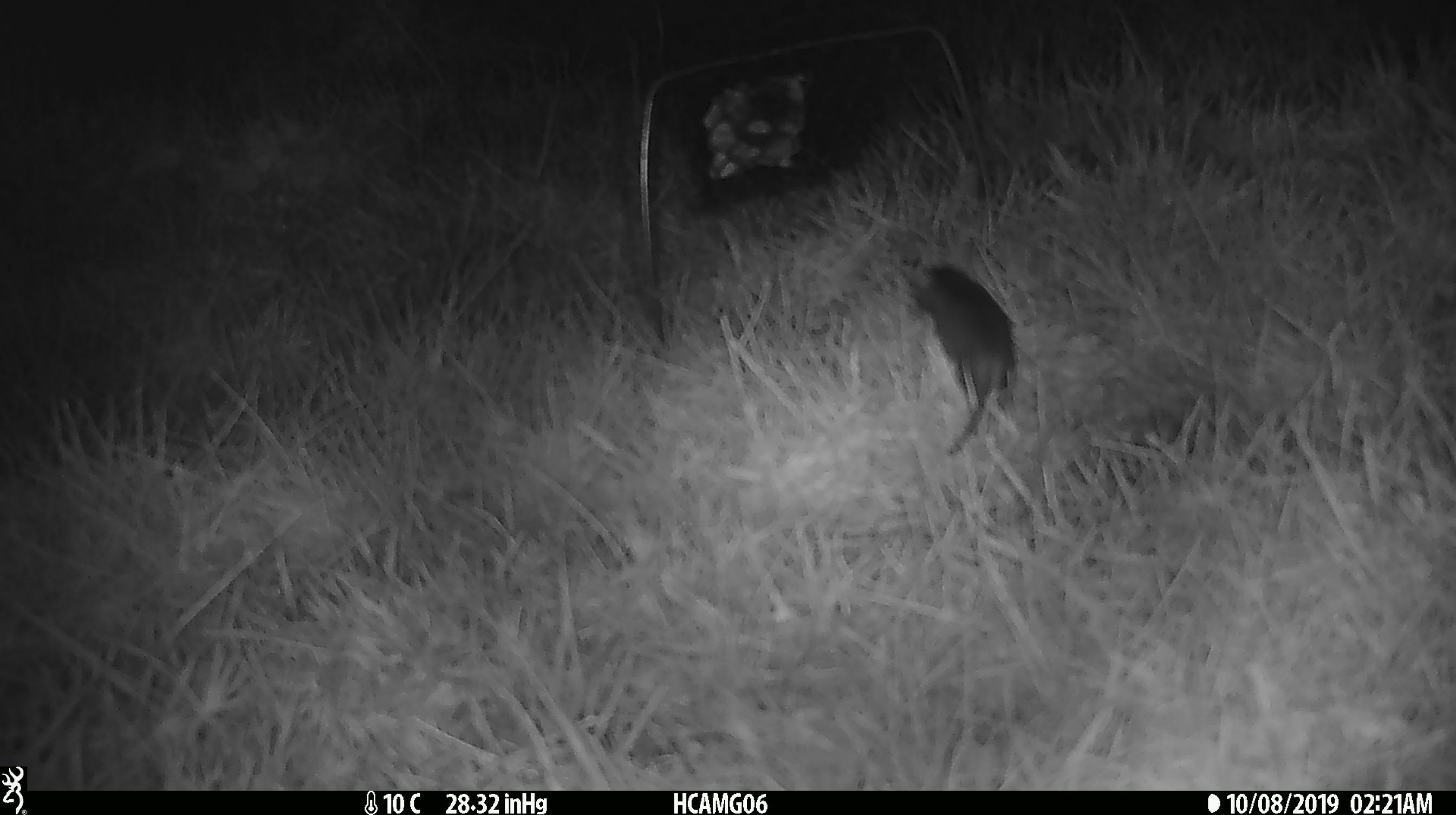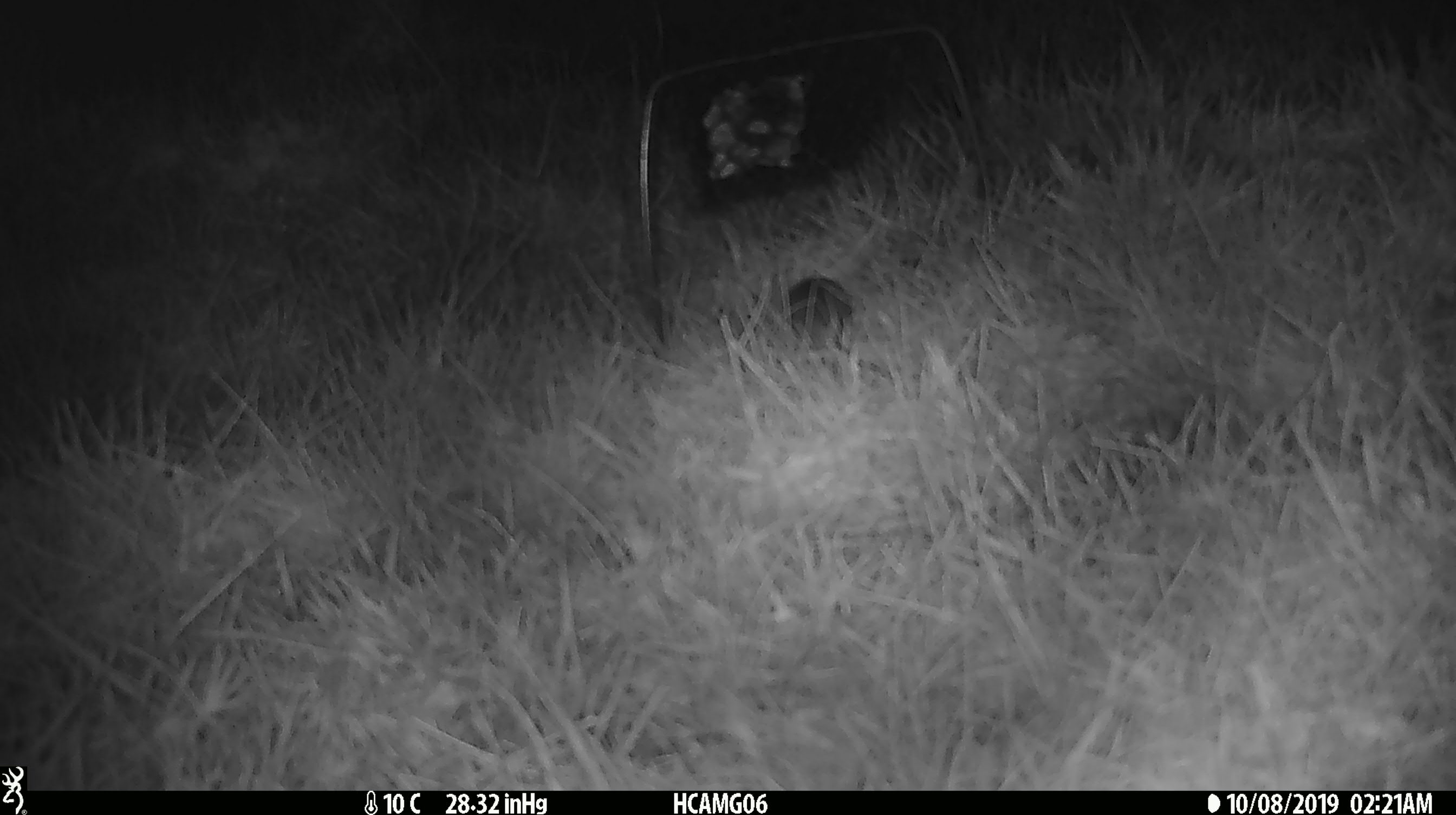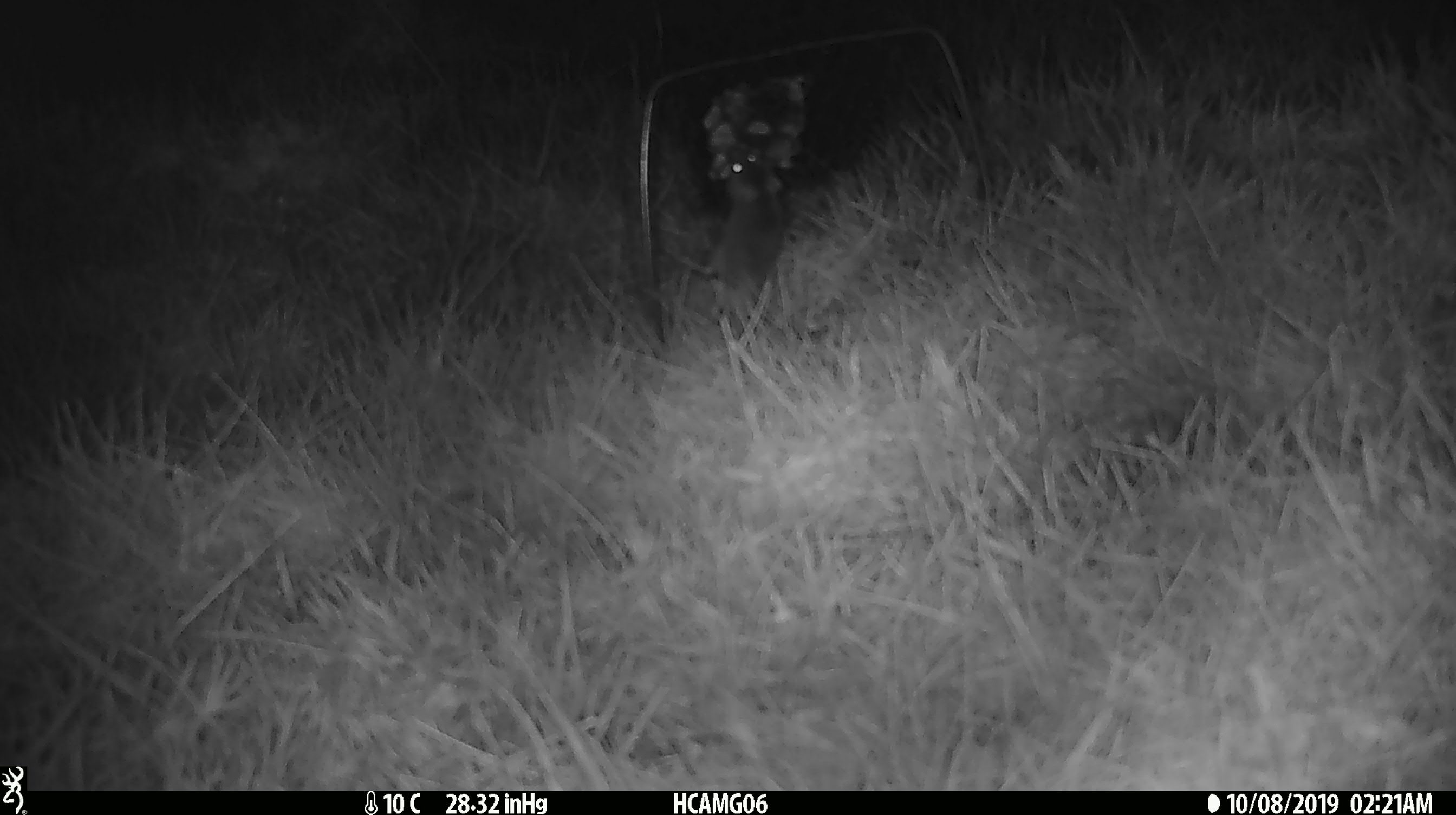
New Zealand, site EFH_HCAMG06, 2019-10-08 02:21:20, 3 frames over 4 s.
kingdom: Animalia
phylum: Chordata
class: Mammalia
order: Rodentia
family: Muridae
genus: Mus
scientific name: Mus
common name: mouse